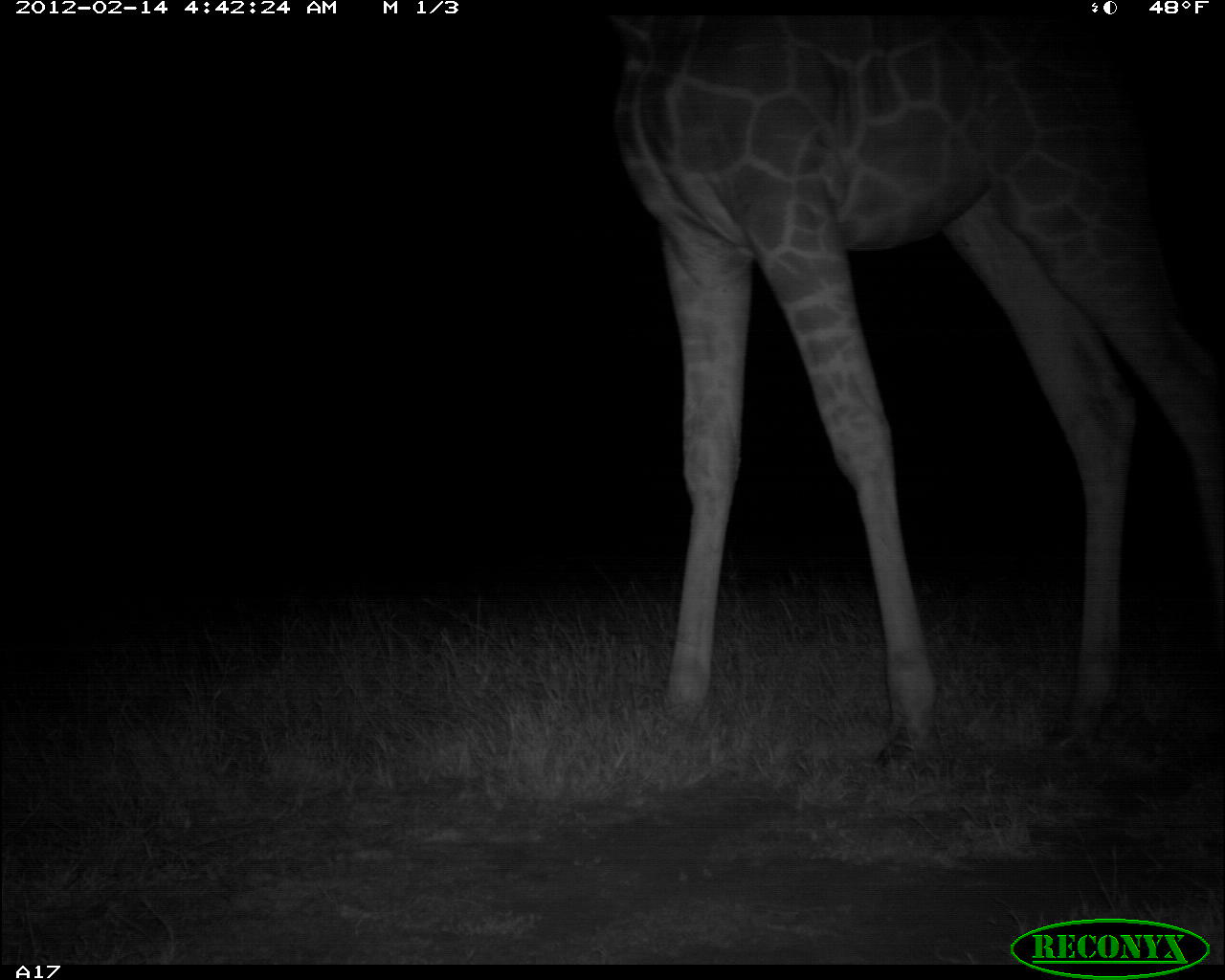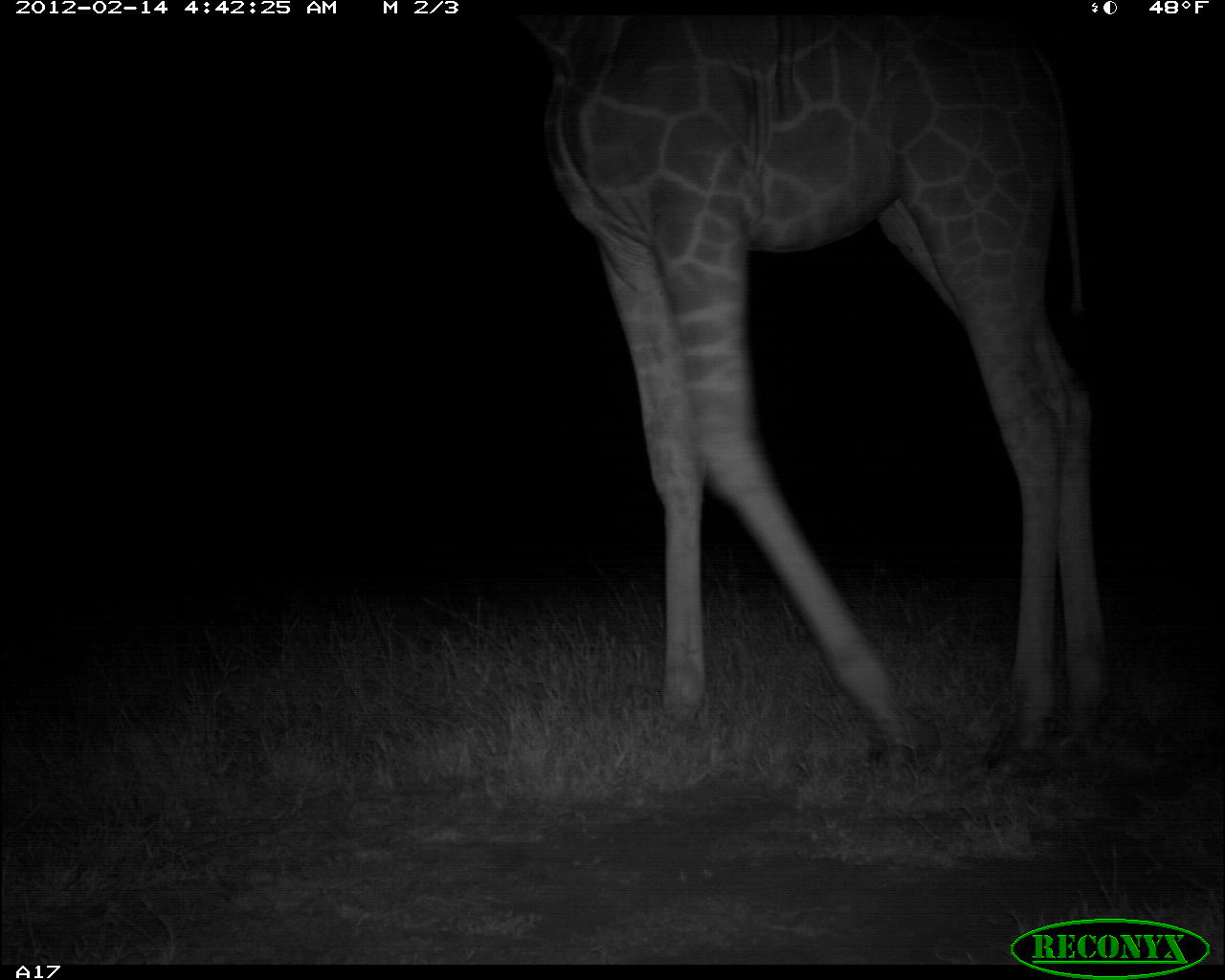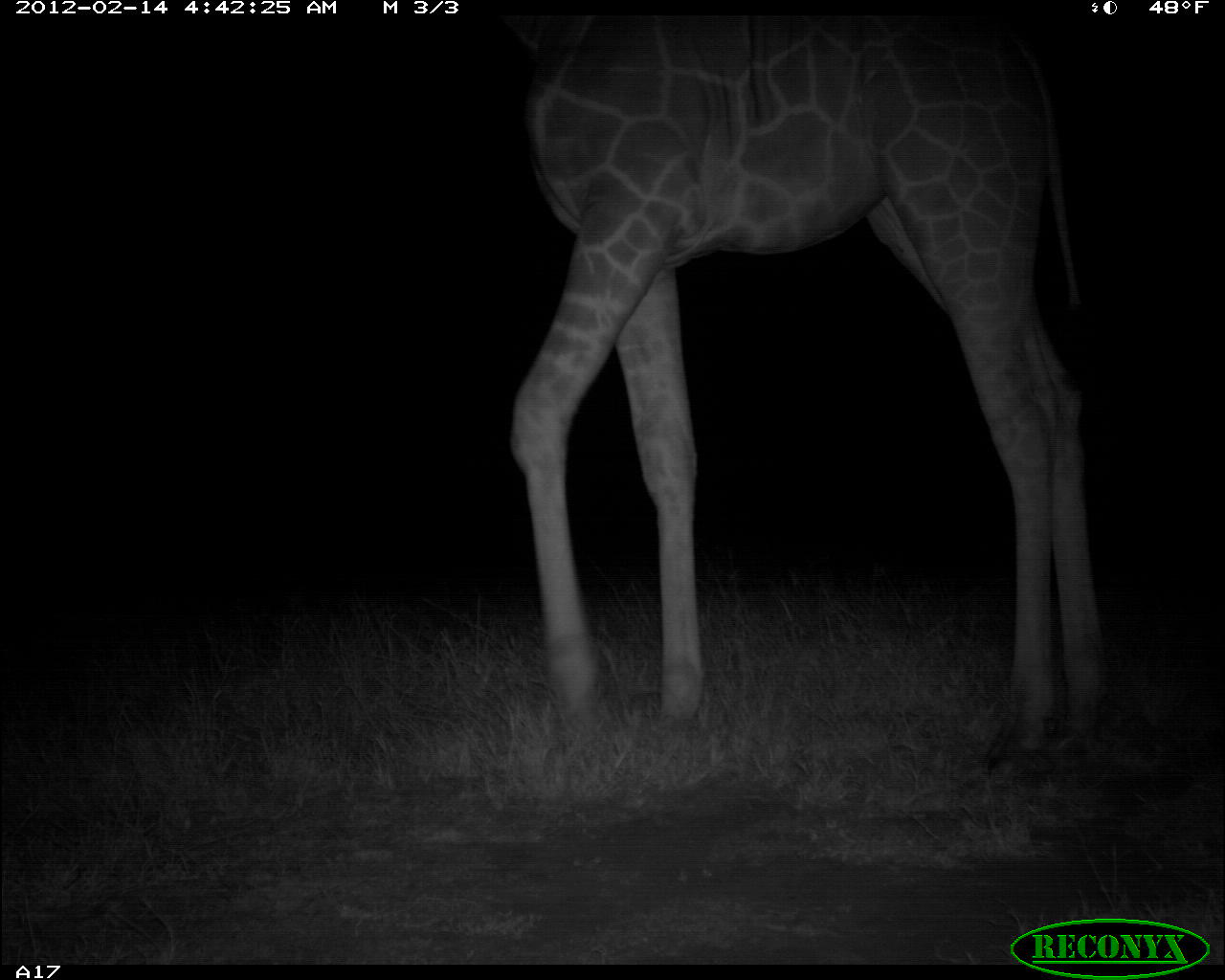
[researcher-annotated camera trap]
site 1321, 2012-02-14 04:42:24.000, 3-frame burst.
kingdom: Animalia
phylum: Chordata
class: Mammalia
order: Artiodactyla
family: Giraffidae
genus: Giraffa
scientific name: Giraffa camelopardalis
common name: giraffe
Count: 1.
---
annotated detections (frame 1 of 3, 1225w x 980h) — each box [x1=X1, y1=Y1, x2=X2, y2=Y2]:
giraffa camelopardalis: [x1=605, y1=12, x2=1225, y2=777]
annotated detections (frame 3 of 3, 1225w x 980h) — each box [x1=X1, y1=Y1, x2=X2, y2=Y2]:
giraffa camelopardalis: [x1=505, y1=14, x2=1110, y2=782]